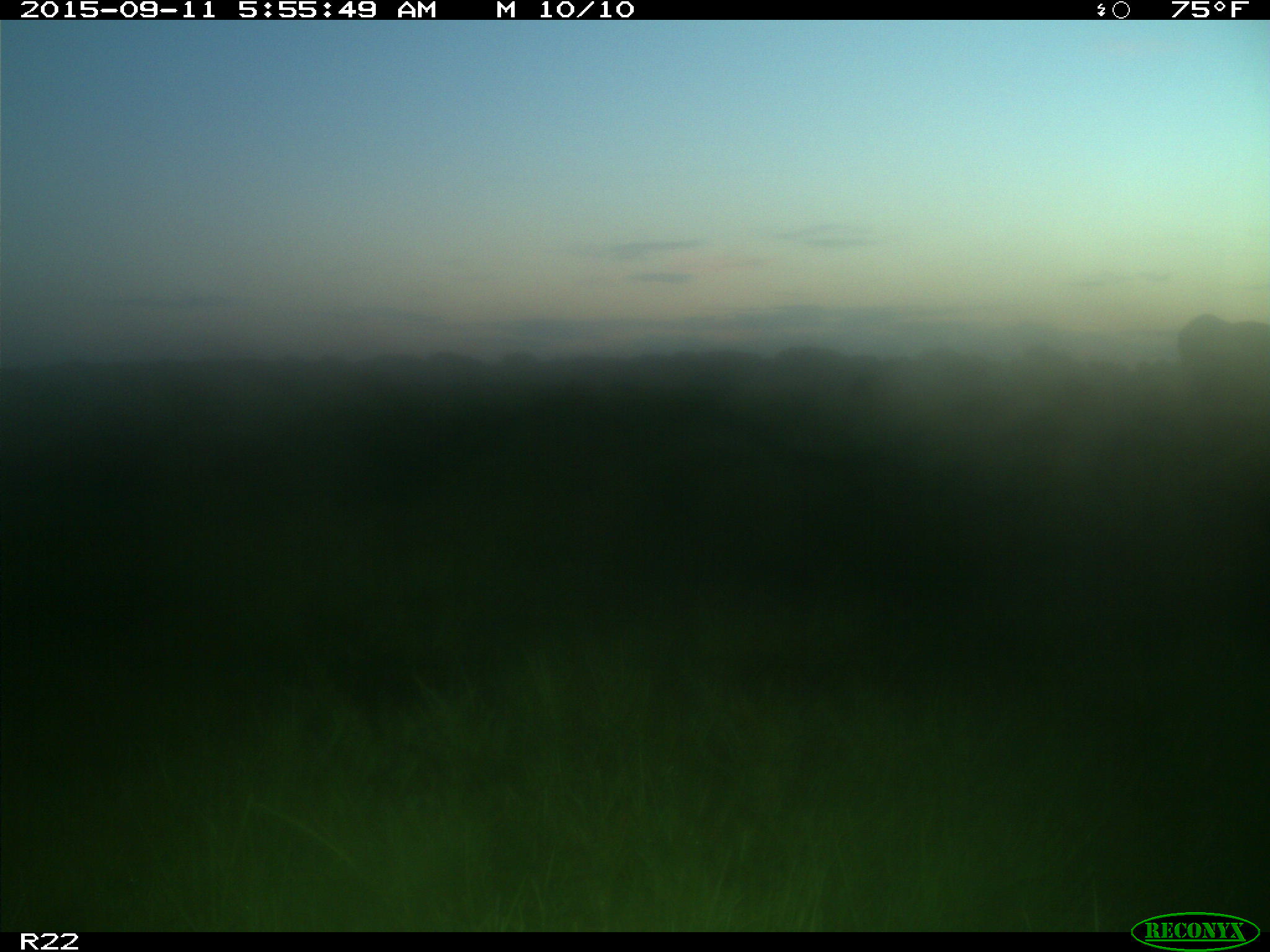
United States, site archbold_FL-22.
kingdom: Animalia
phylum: Chordata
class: Mammalia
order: Artiodactyla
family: Bovidae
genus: Bos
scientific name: Bos taurus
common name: domestic cow